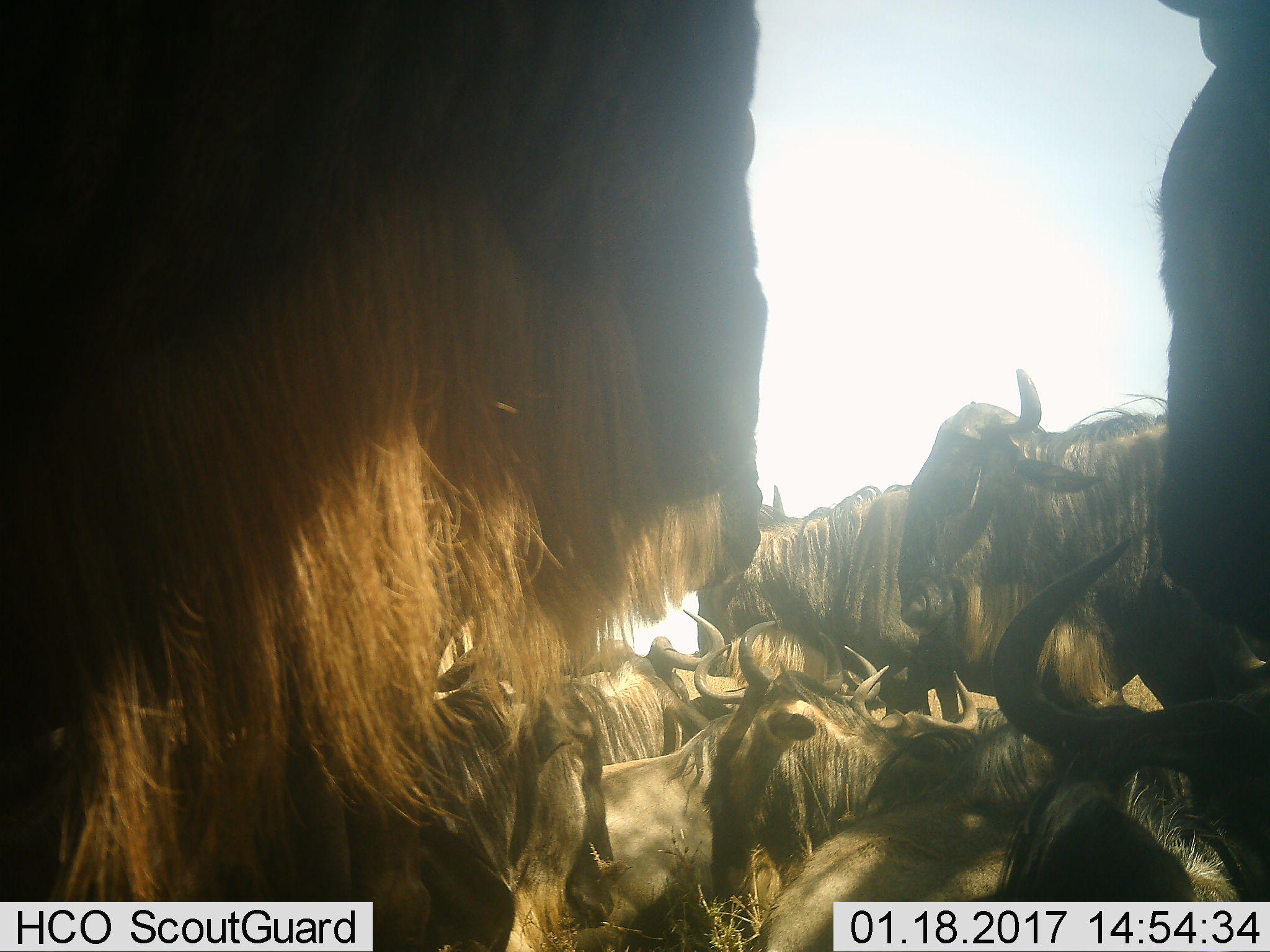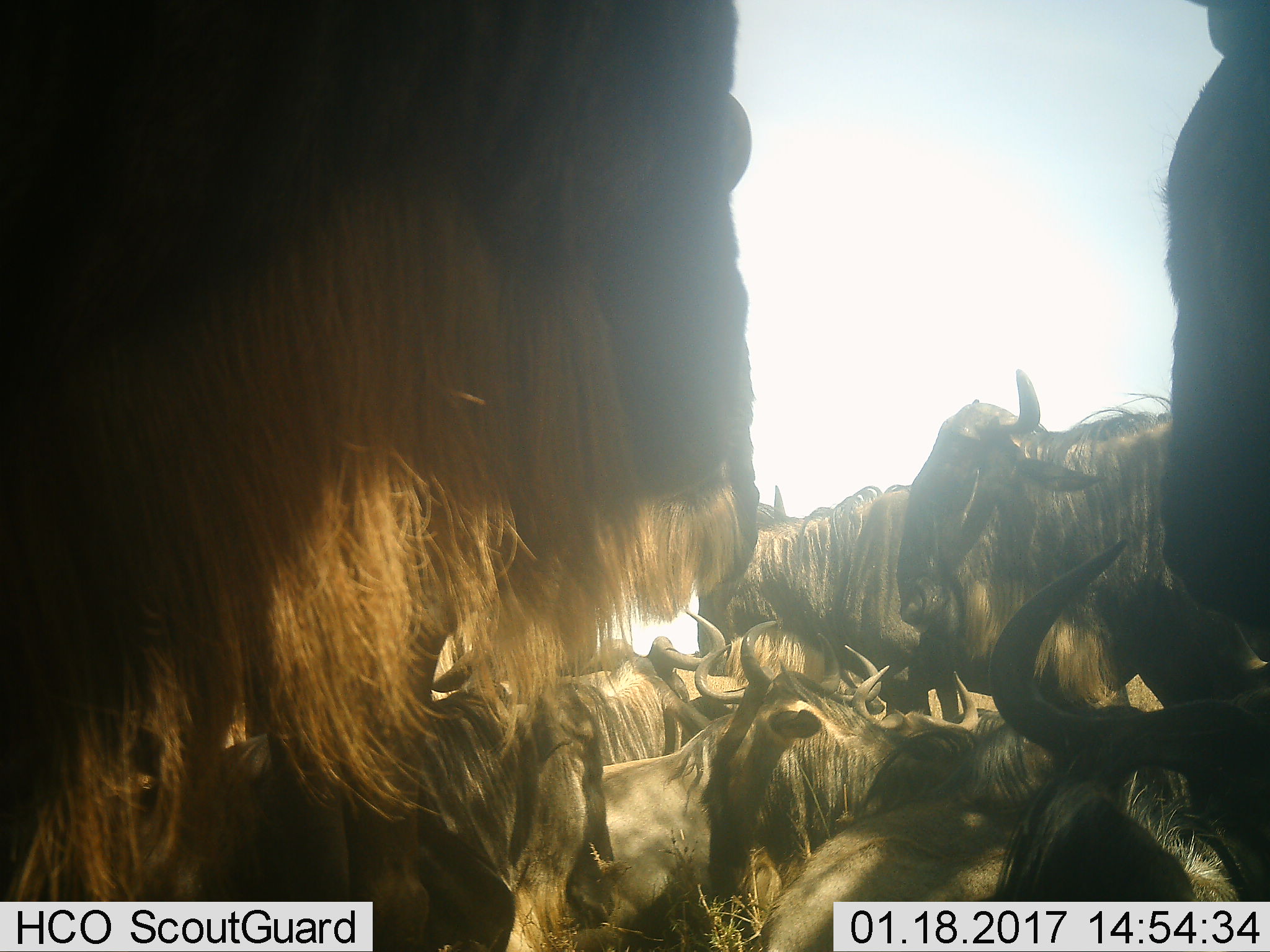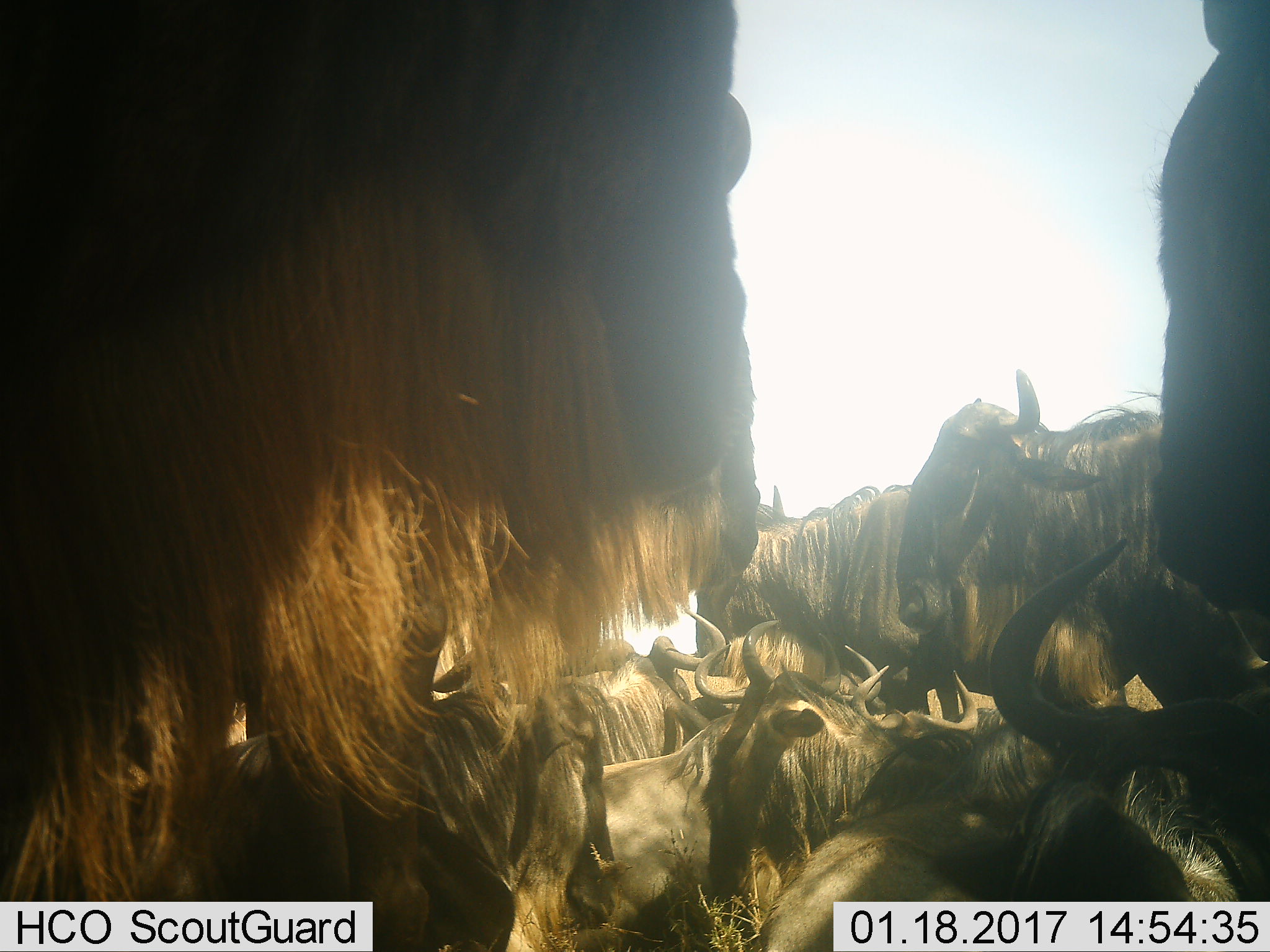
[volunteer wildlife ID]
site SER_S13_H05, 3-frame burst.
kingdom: Animalia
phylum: Chordata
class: Mammalia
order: Artiodactyla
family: Bovidae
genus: Connochaetes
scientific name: Connochaetes taurinus taurinus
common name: blue wildebeest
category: wildebeestblue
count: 11-50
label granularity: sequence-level